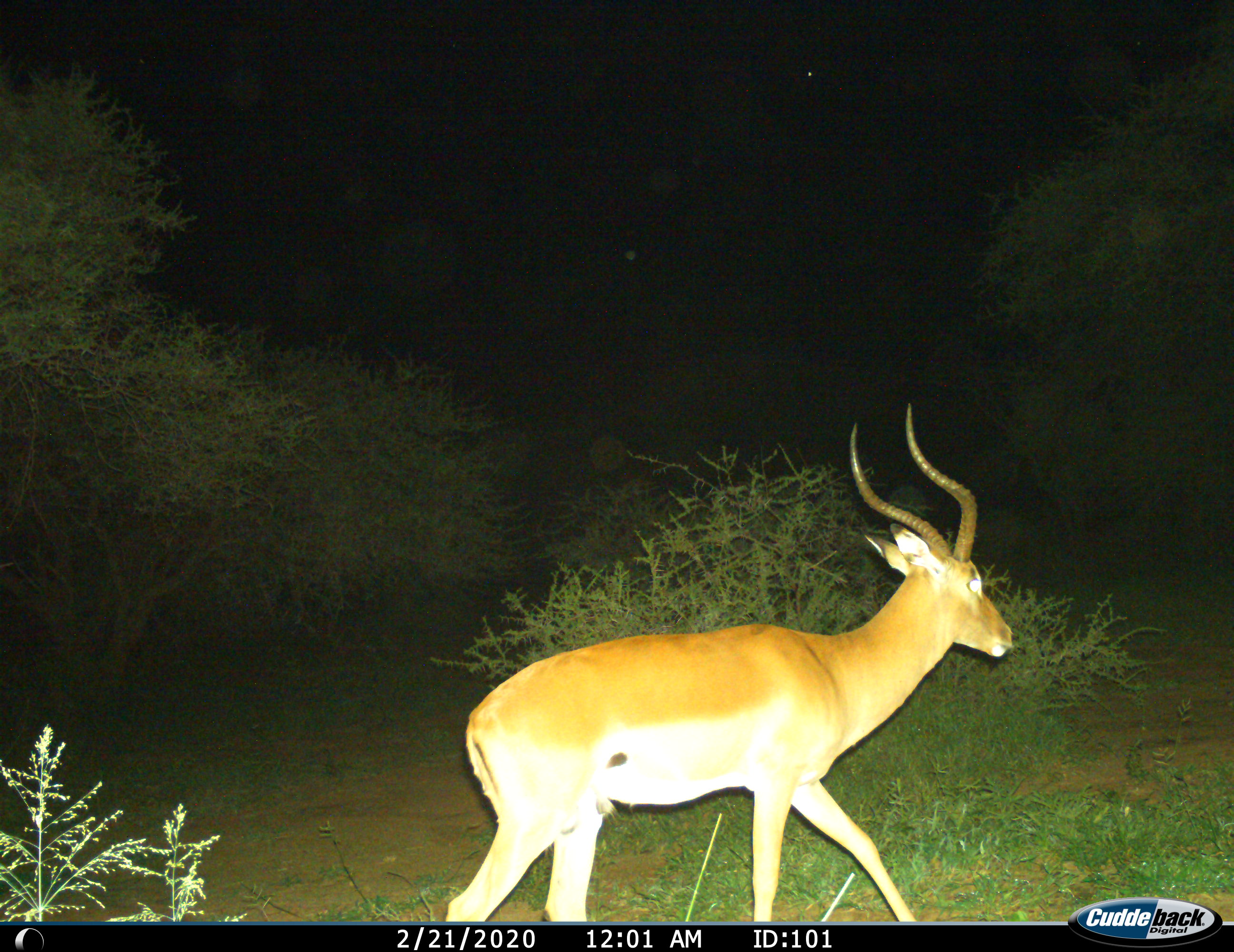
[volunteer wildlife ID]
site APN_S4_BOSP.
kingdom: Animalia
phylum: Chordata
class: Mammalia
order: Artiodactyla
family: Bovidae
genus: Aepyceros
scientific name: Aepyceros melampus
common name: impala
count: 1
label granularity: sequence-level